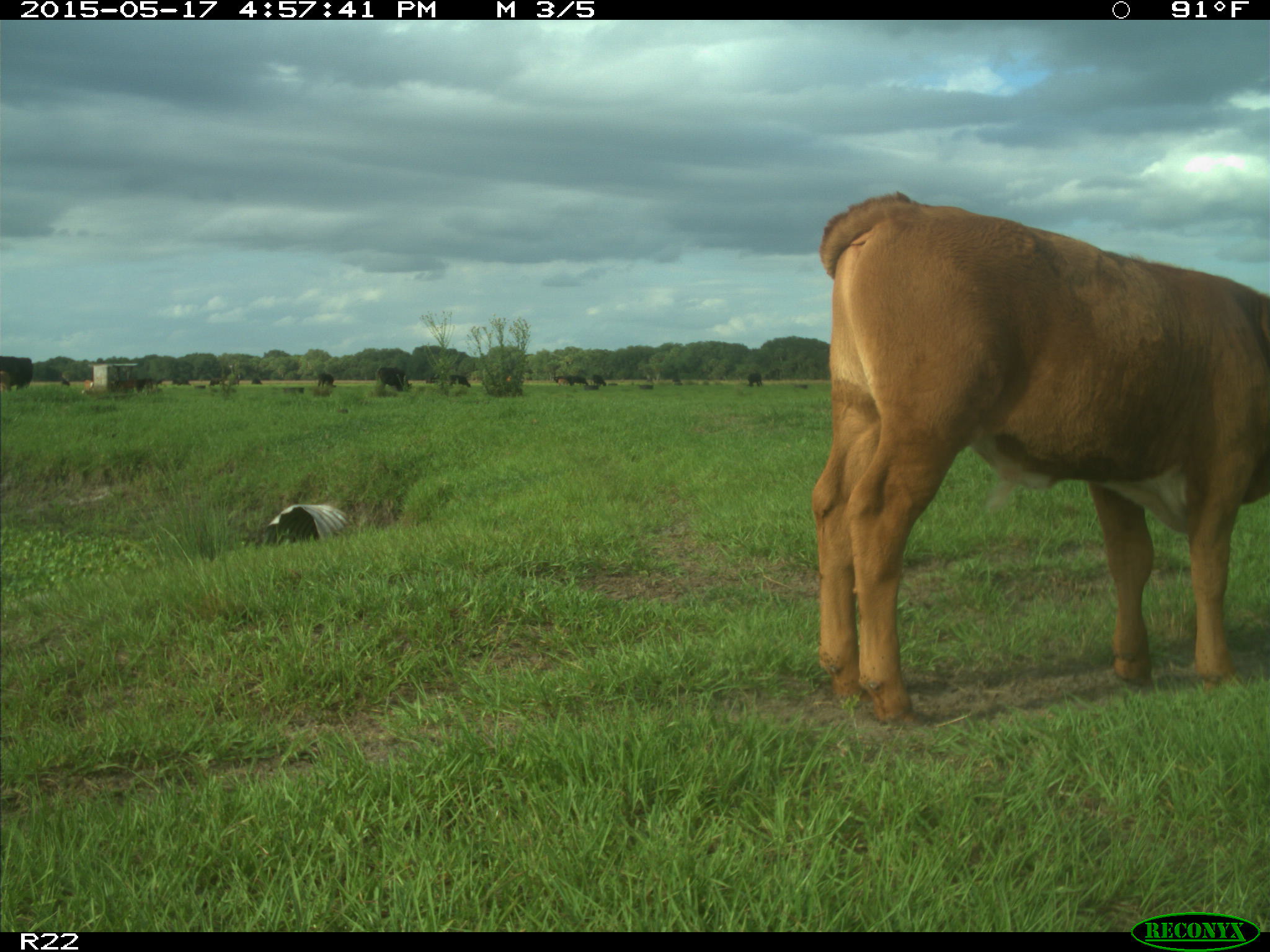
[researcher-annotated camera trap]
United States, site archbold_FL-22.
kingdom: Animalia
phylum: Chordata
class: Mammalia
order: Artiodactyla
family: Bovidae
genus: Bos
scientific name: Bos taurus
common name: domestic cow